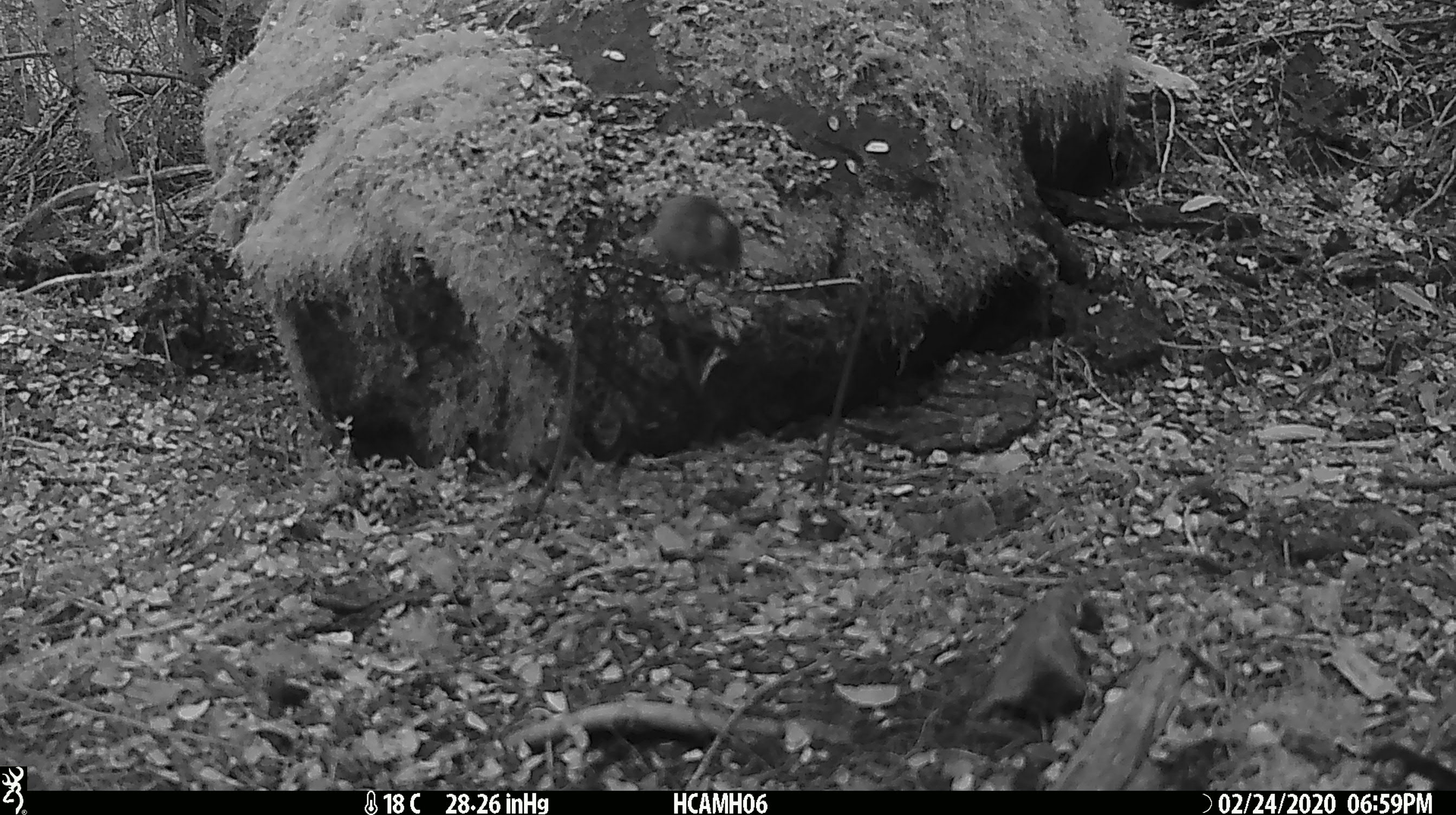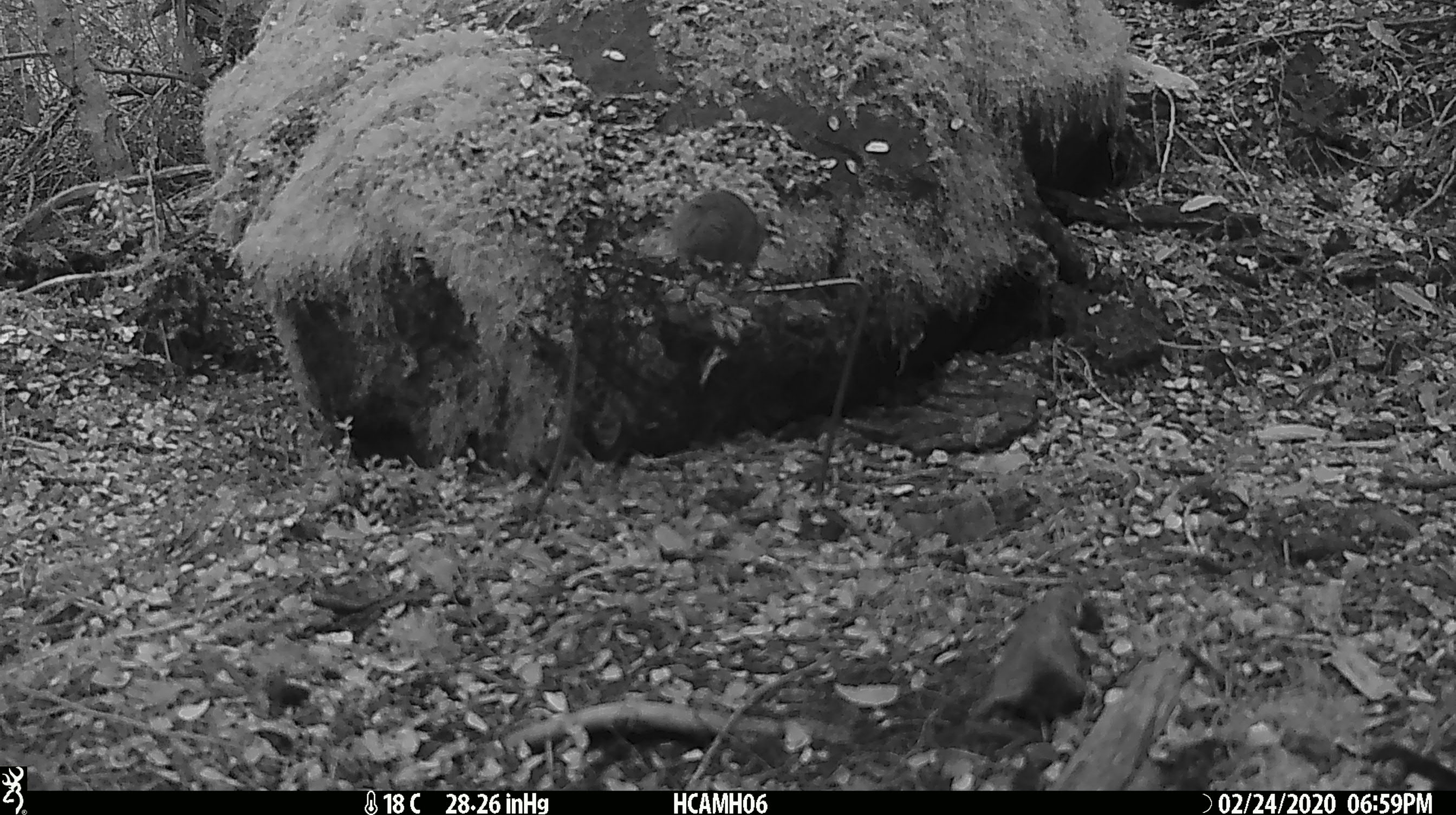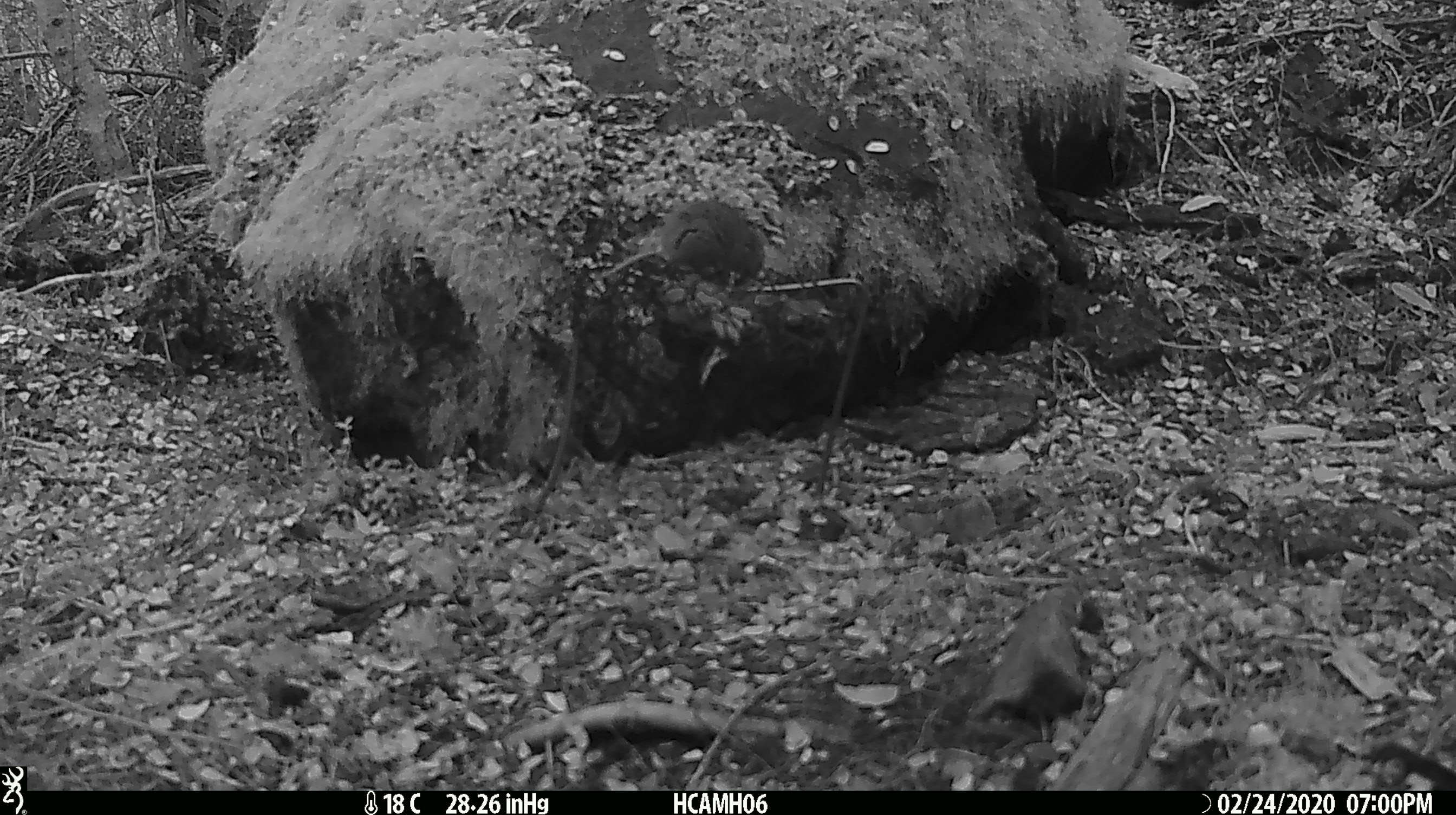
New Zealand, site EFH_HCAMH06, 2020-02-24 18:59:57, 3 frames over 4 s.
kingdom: Animalia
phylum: Chordata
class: Mammalia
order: Rodentia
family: Muridae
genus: Mus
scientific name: Mus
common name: mouse